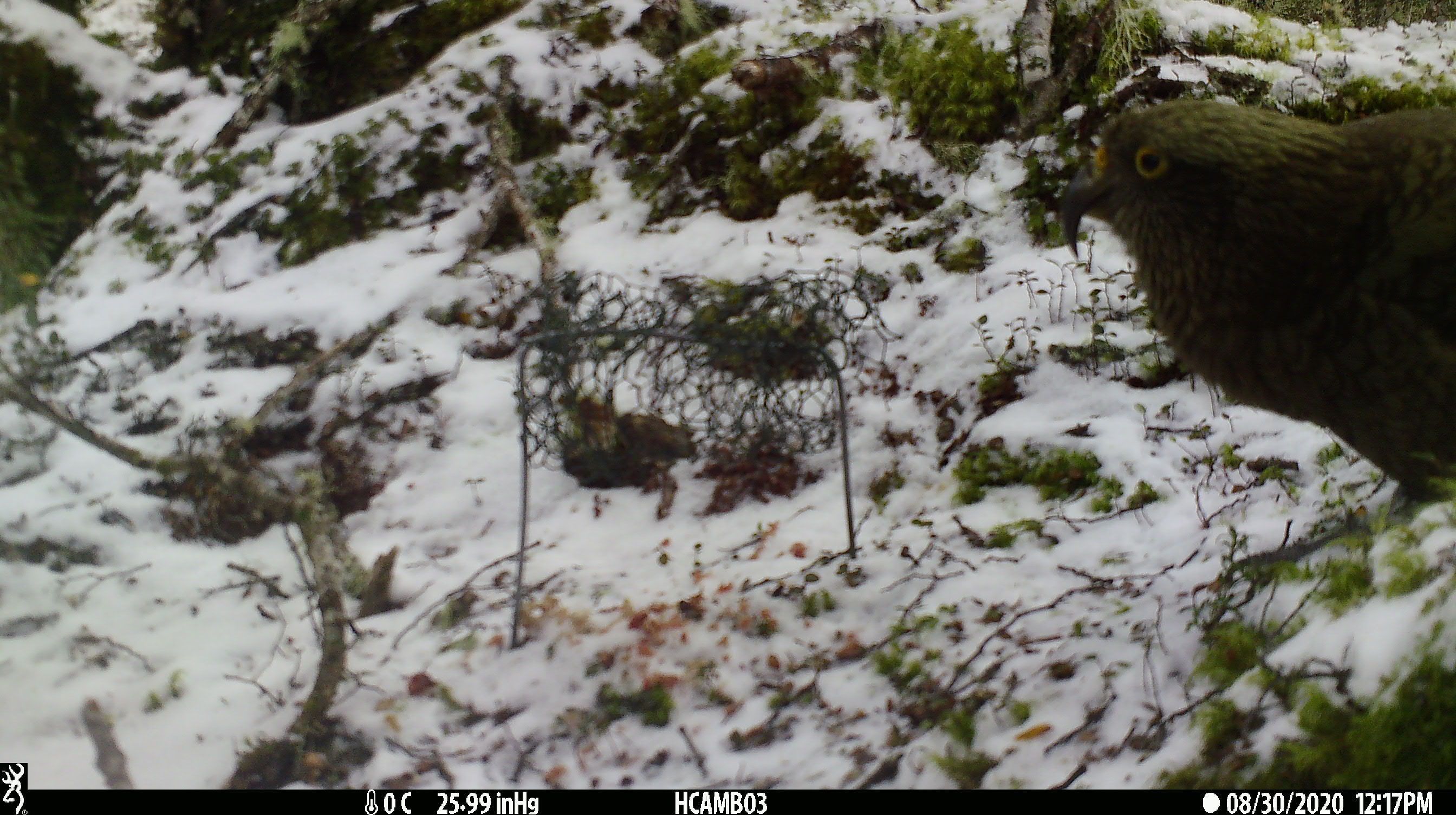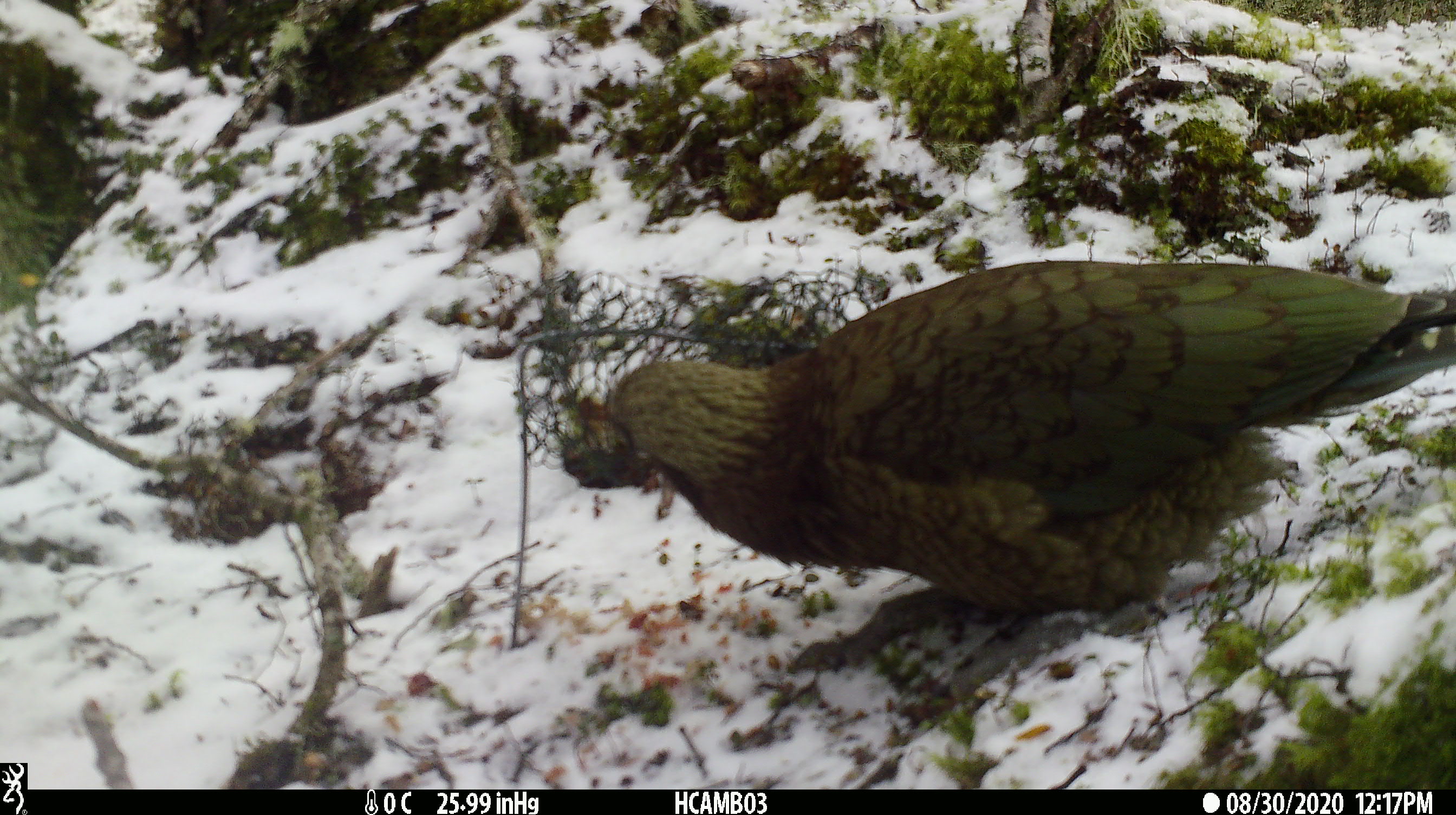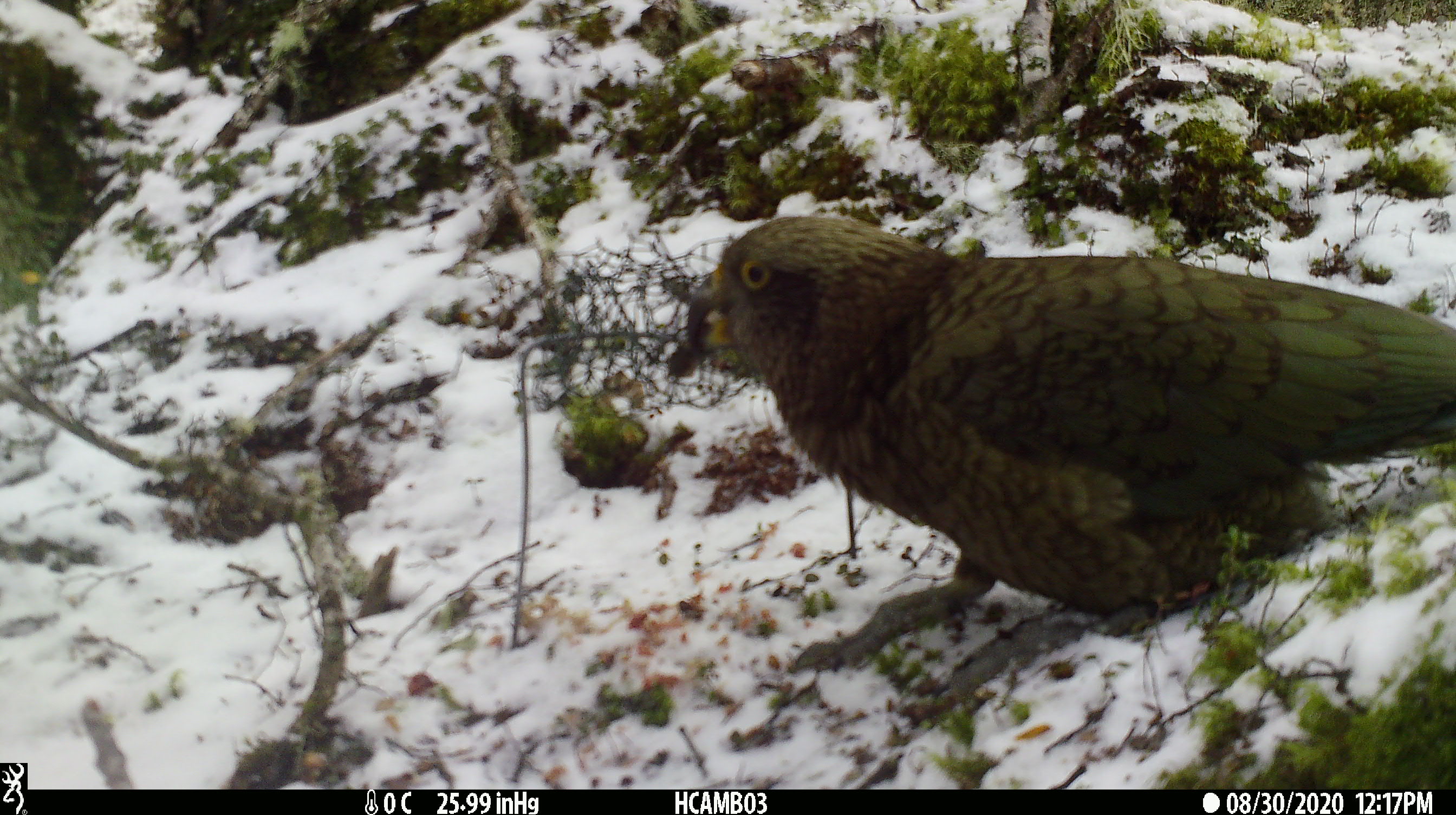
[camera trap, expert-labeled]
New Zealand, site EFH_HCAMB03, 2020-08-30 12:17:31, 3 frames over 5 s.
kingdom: Animalia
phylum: Chordata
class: Aves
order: Psittaciformes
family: Strigopidae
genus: Nestor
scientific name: Nestor notabilis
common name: kea